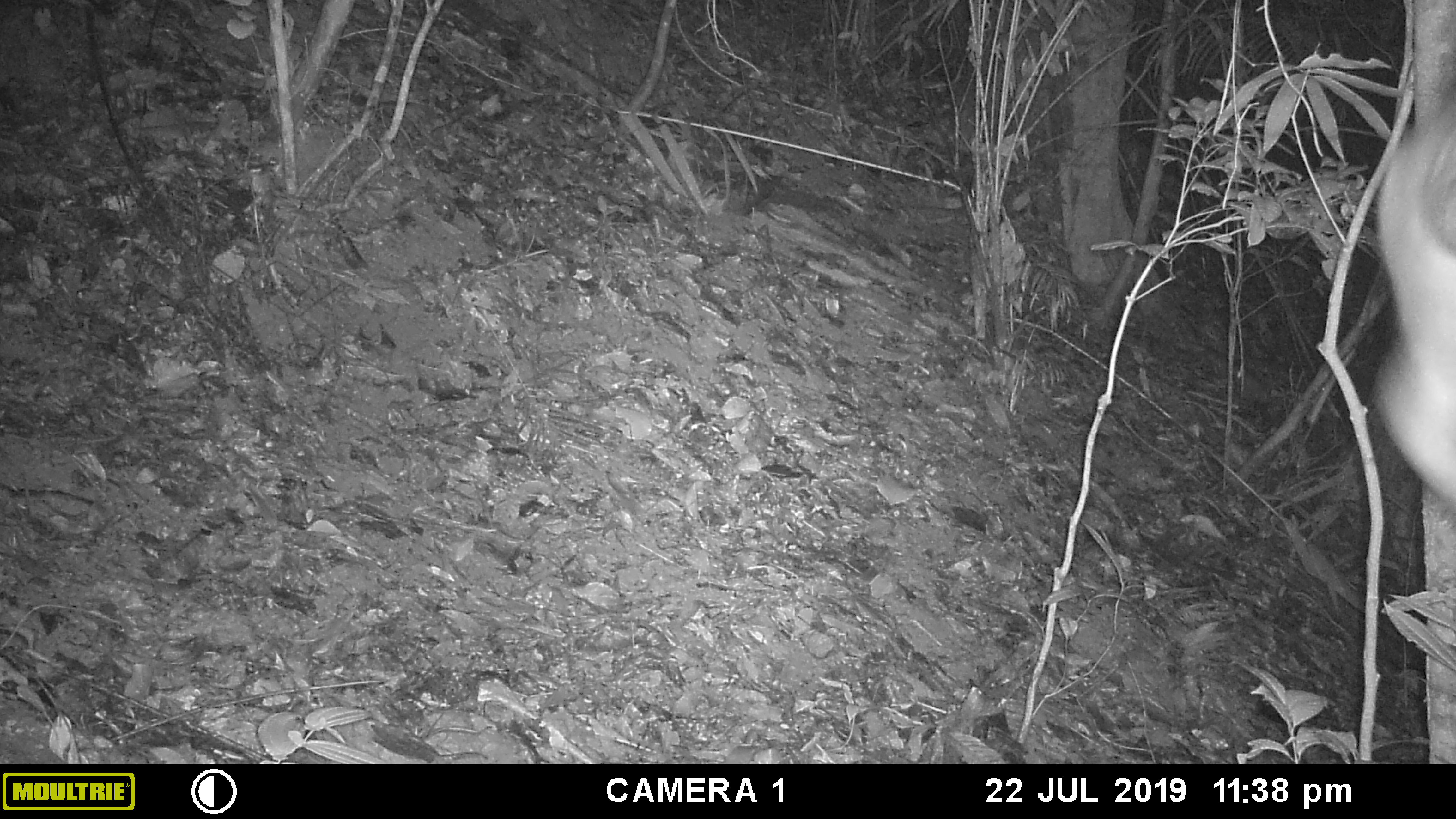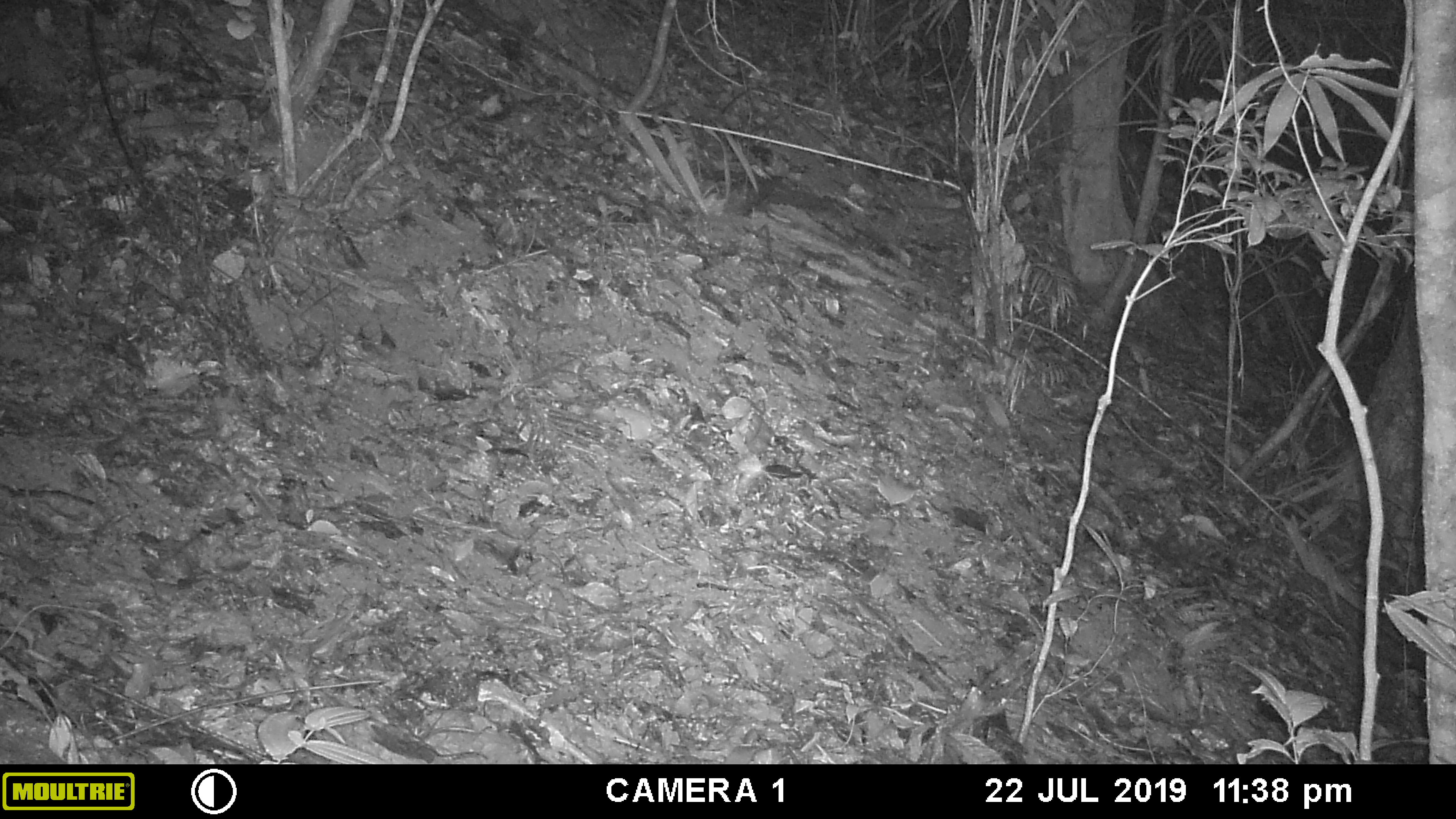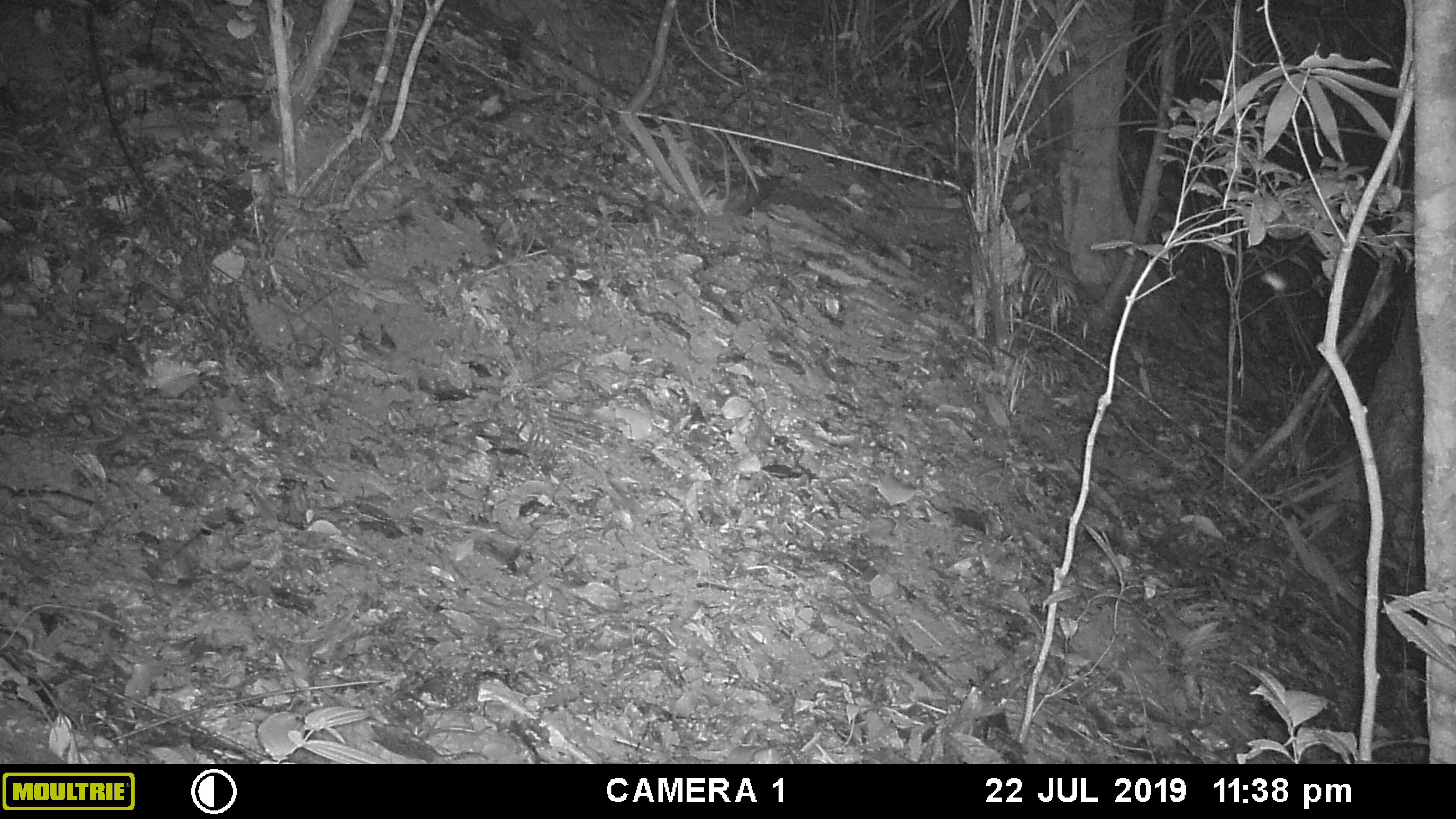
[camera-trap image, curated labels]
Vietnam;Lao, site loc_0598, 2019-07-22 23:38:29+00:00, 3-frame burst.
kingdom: Animalia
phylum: Chordata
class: Mammalia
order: Carnivora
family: Viverridae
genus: Paguma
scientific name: Paguma larvata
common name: masked palm civet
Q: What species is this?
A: Masked palm civet (Paguma larvata).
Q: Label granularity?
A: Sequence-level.